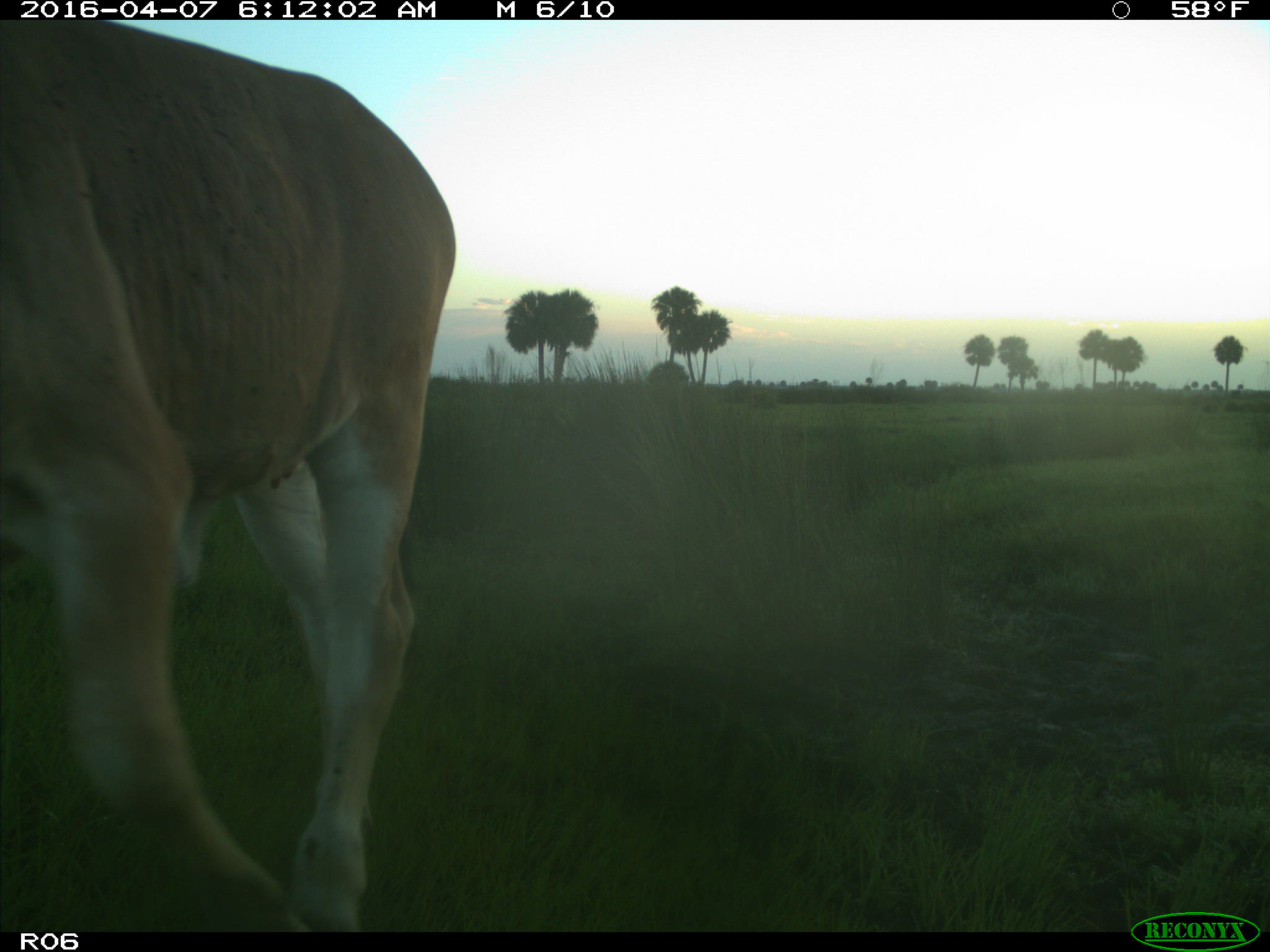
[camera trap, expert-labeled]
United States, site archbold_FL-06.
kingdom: Animalia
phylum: Chordata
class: Mammalia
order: Artiodactyla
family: Bovidae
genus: Bos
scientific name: Bos taurus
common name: domestic cow